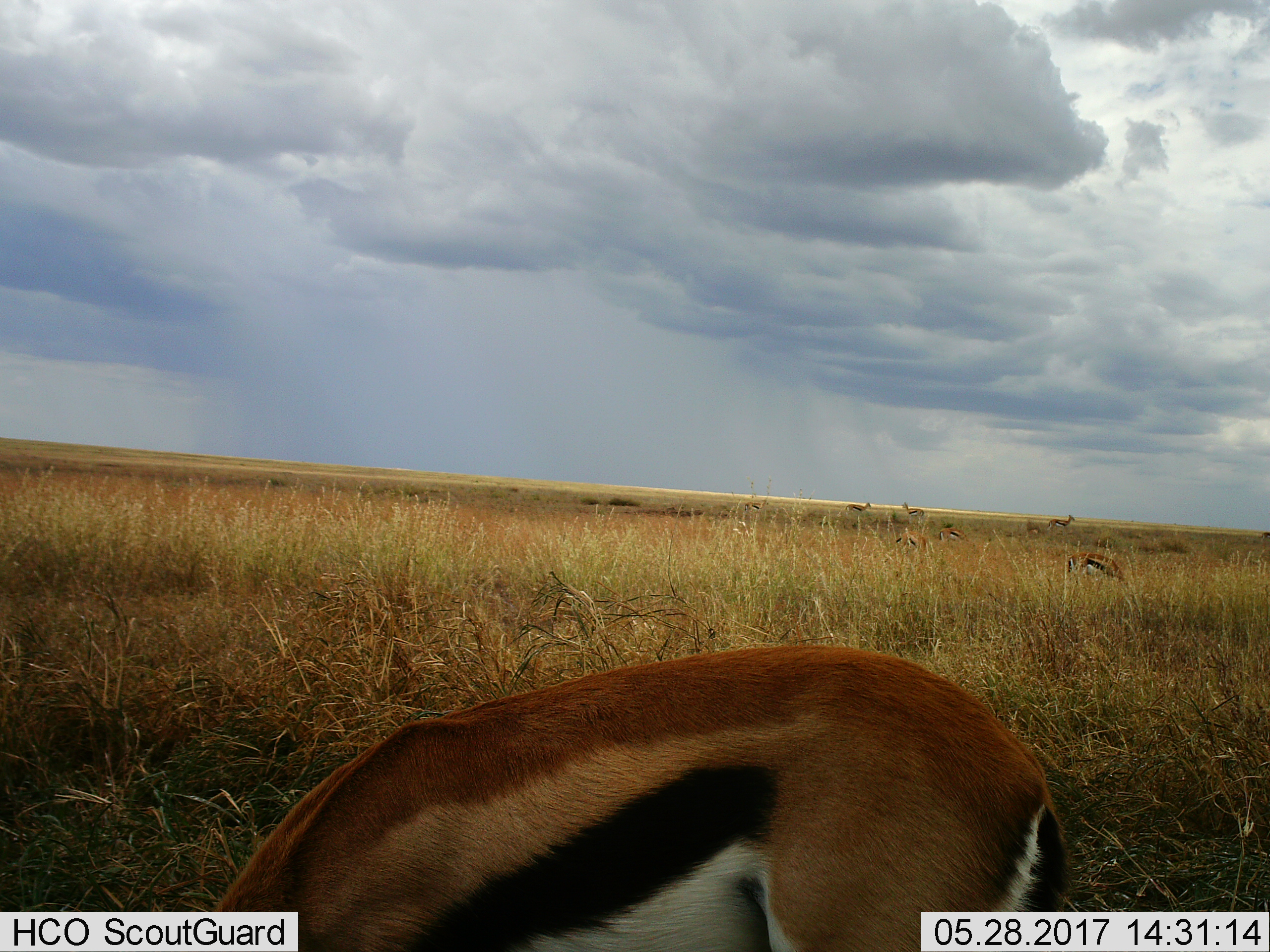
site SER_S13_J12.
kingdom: Animalia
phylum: Chordata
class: Mammalia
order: Artiodactyla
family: Bovidae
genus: Eudorcas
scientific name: Eudorcas thomsonii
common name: thomson's gazelle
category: gazellethomsons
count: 9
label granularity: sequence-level